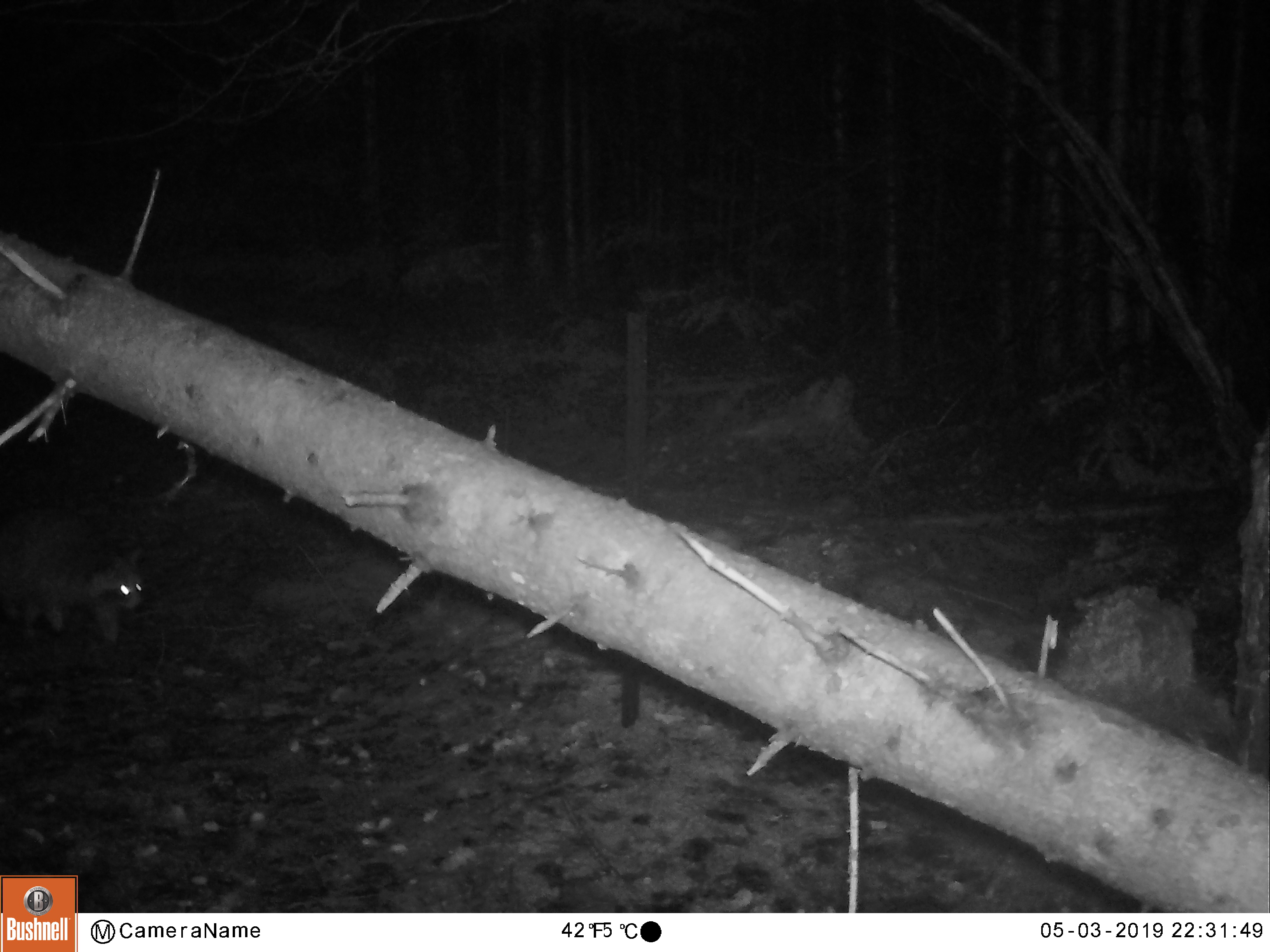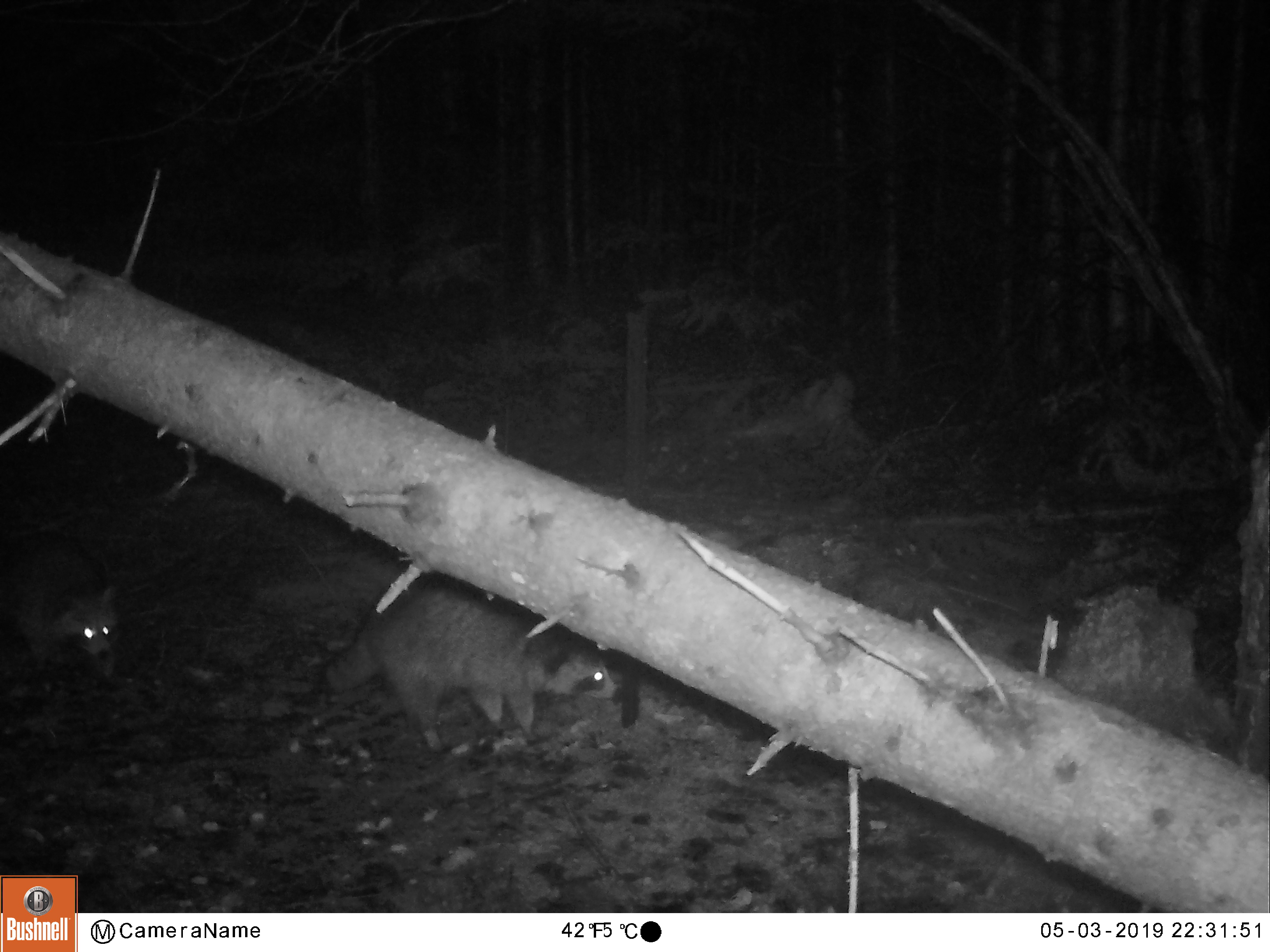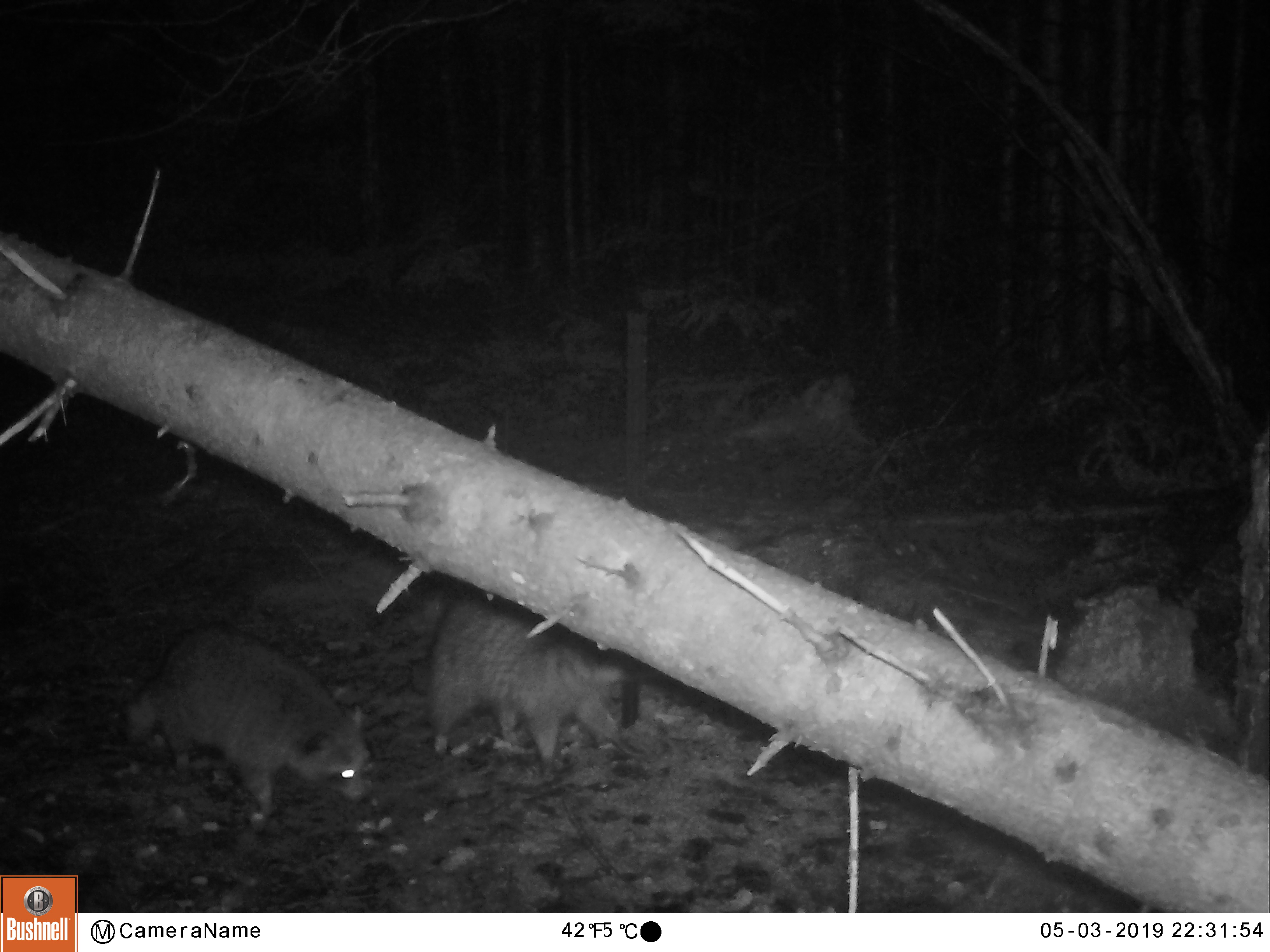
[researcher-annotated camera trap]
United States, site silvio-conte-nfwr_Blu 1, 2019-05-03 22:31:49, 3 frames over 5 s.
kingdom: Animalia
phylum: Chordata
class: Mammalia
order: Carnivora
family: Procyonidae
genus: Procyon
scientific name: Procyon lotor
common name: raccoon